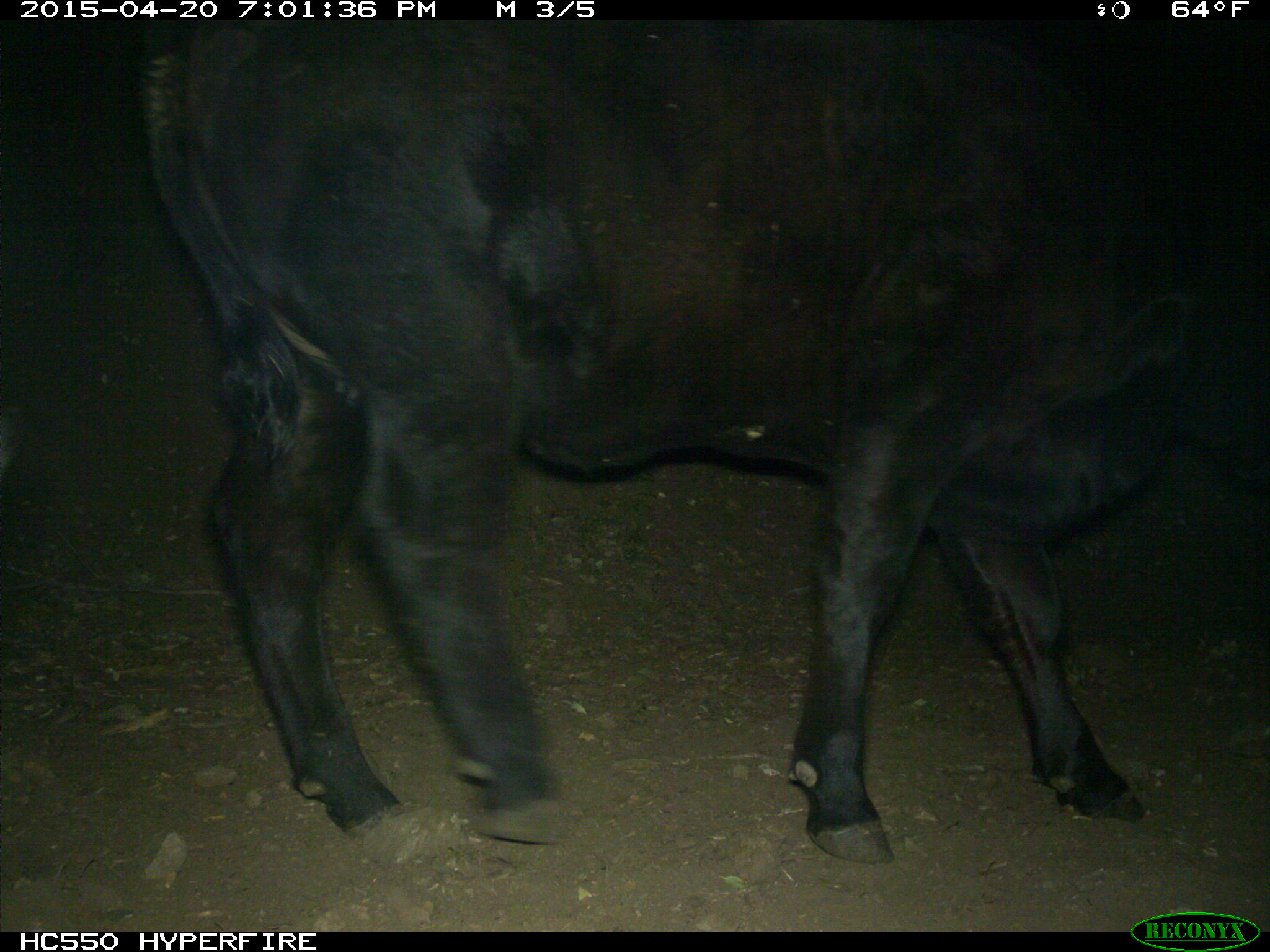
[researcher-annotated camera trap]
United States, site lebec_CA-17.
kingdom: Animalia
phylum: Chordata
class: Mammalia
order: Artiodactyla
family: Bovidae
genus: Bos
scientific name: Bos taurus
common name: domestic cow